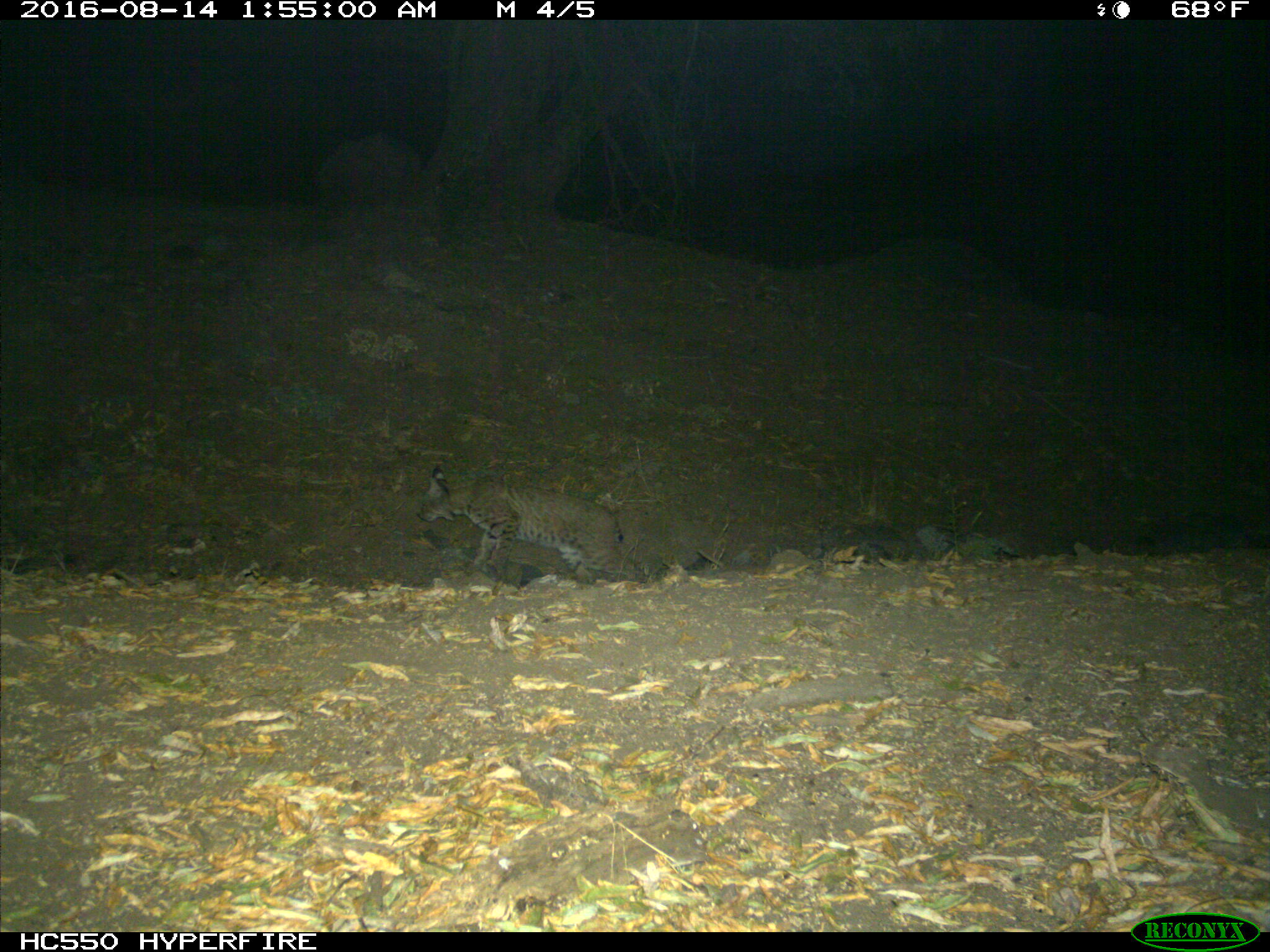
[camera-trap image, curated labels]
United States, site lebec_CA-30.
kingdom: Animalia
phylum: Chordata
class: Mammalia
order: Carnivora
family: Felidae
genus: Lynx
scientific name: Lynx rufus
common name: bobcat